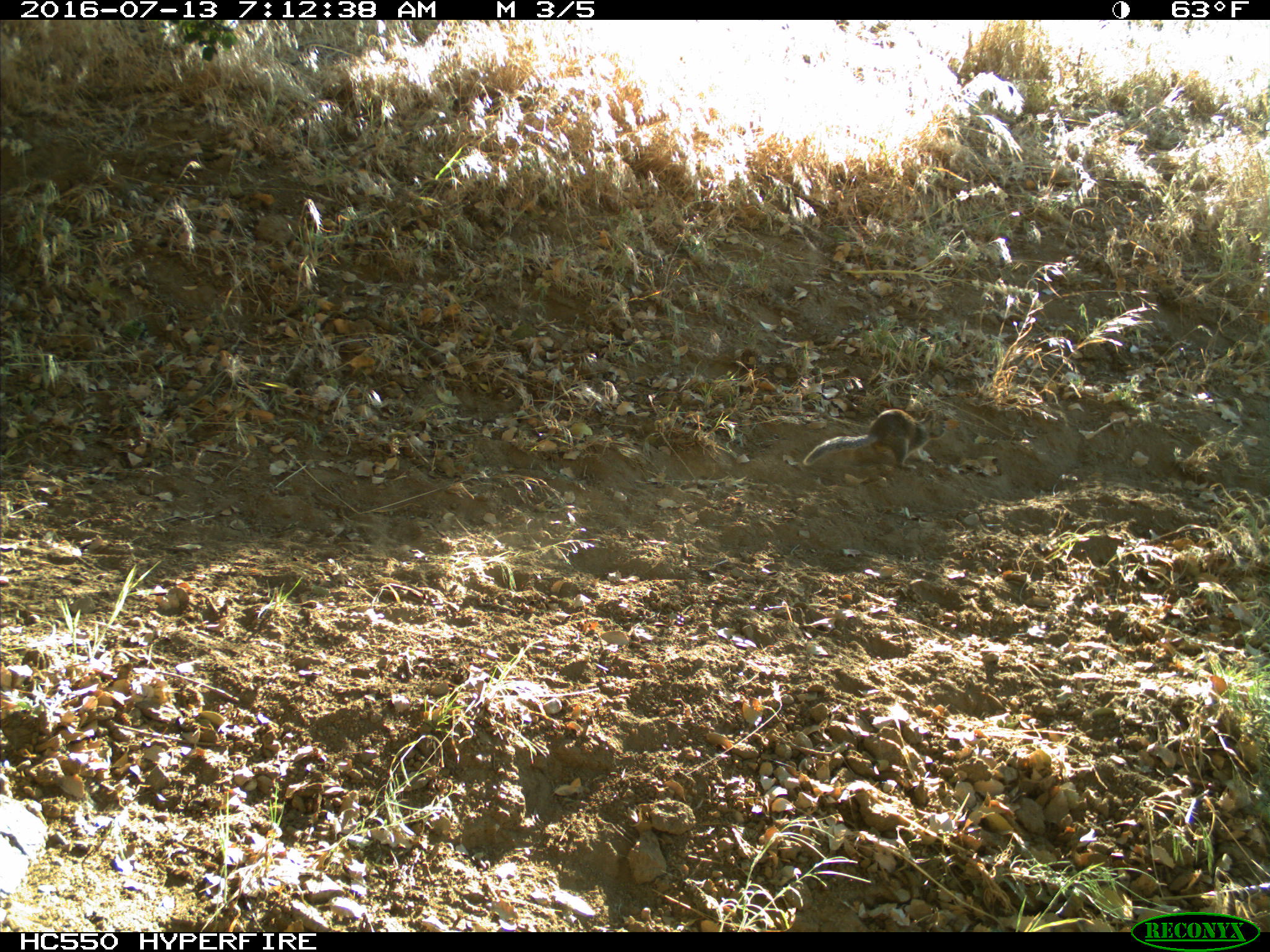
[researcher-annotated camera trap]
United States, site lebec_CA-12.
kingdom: Animalia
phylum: Chordata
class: Mammalia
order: Rodentia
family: Sciuridae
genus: Otospermophilus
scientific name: Otospermophilus beecheyi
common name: california ground squirrel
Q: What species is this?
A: Otospermophilus beecheyi (california ground squirrel).